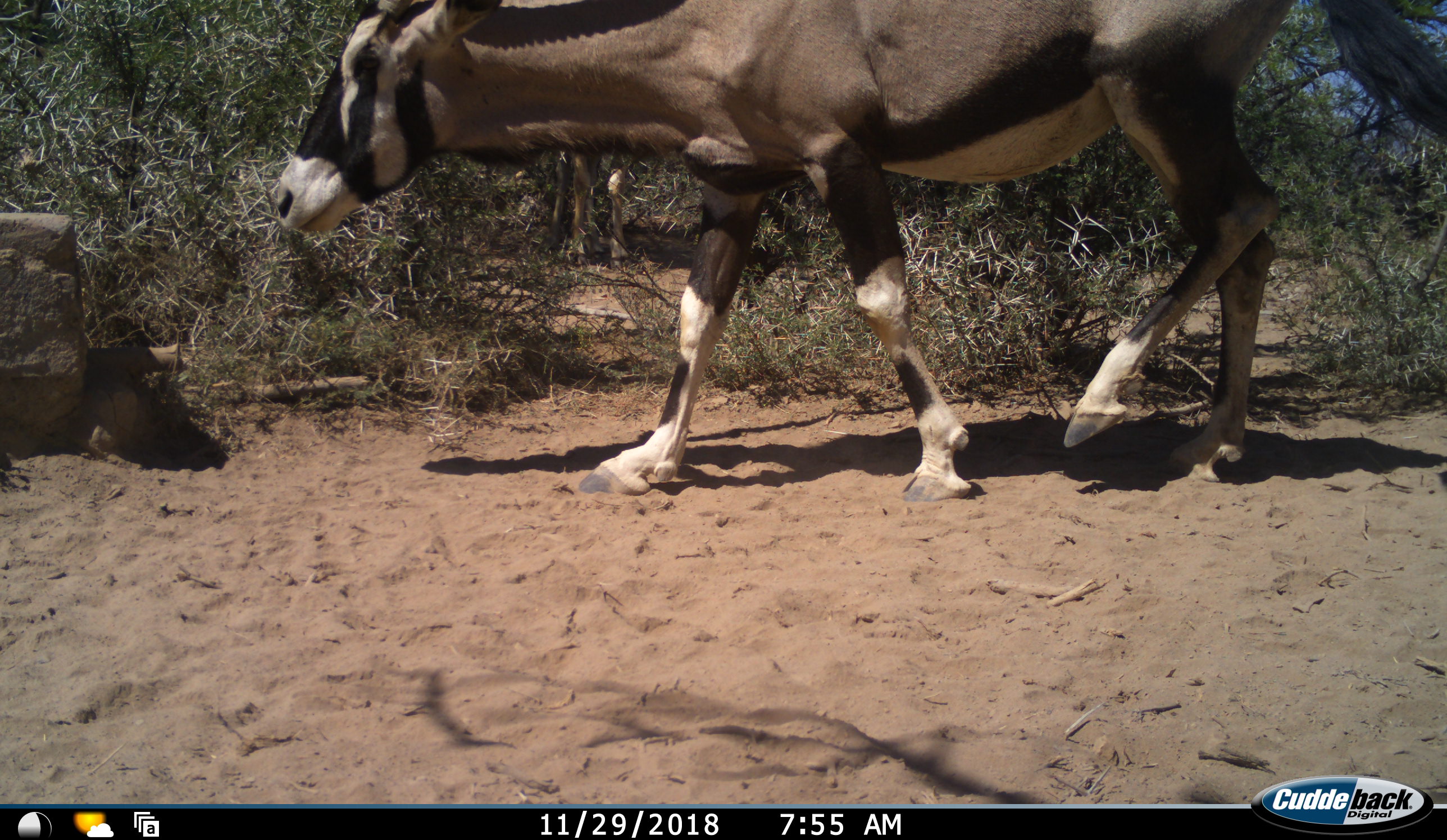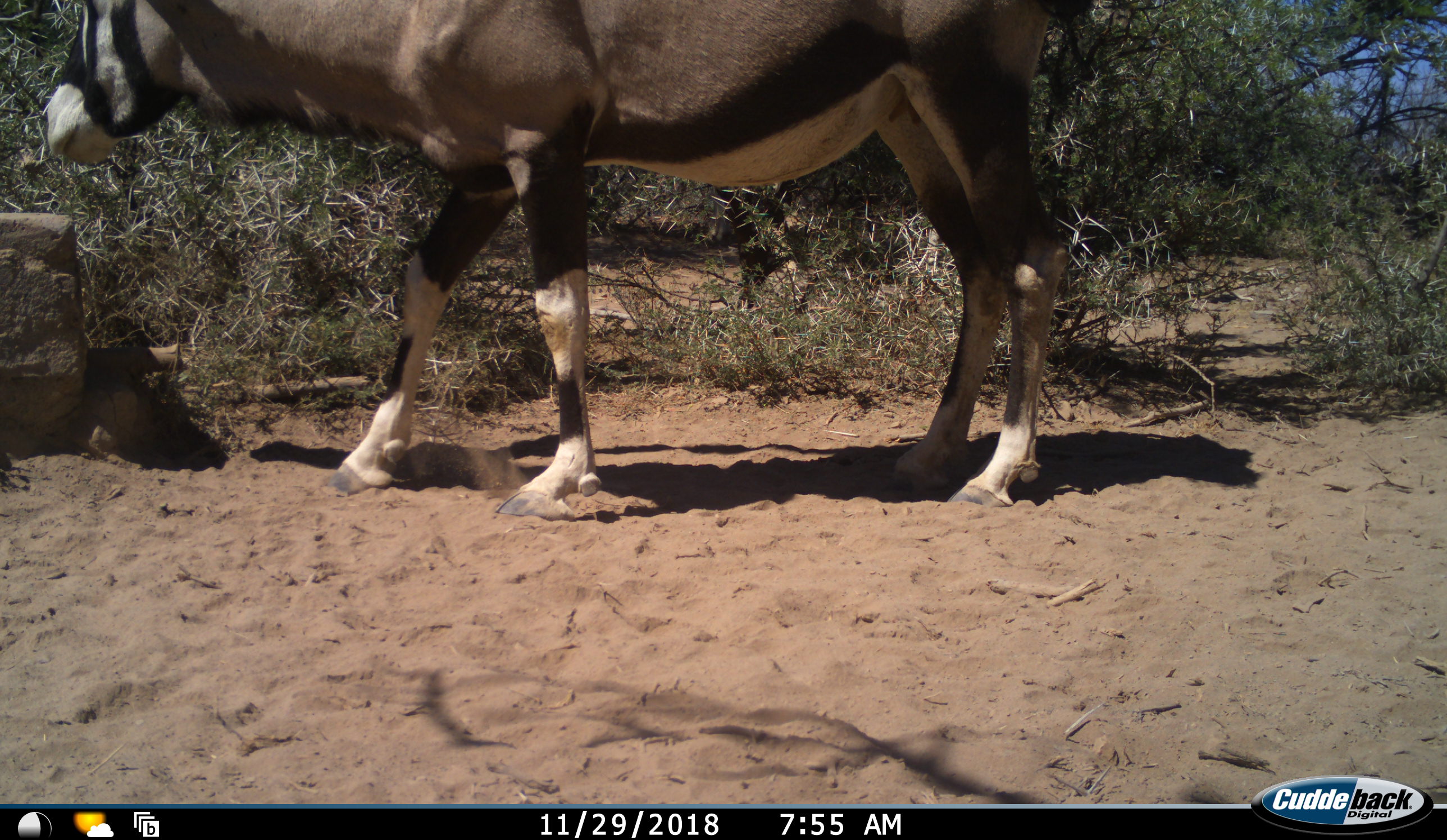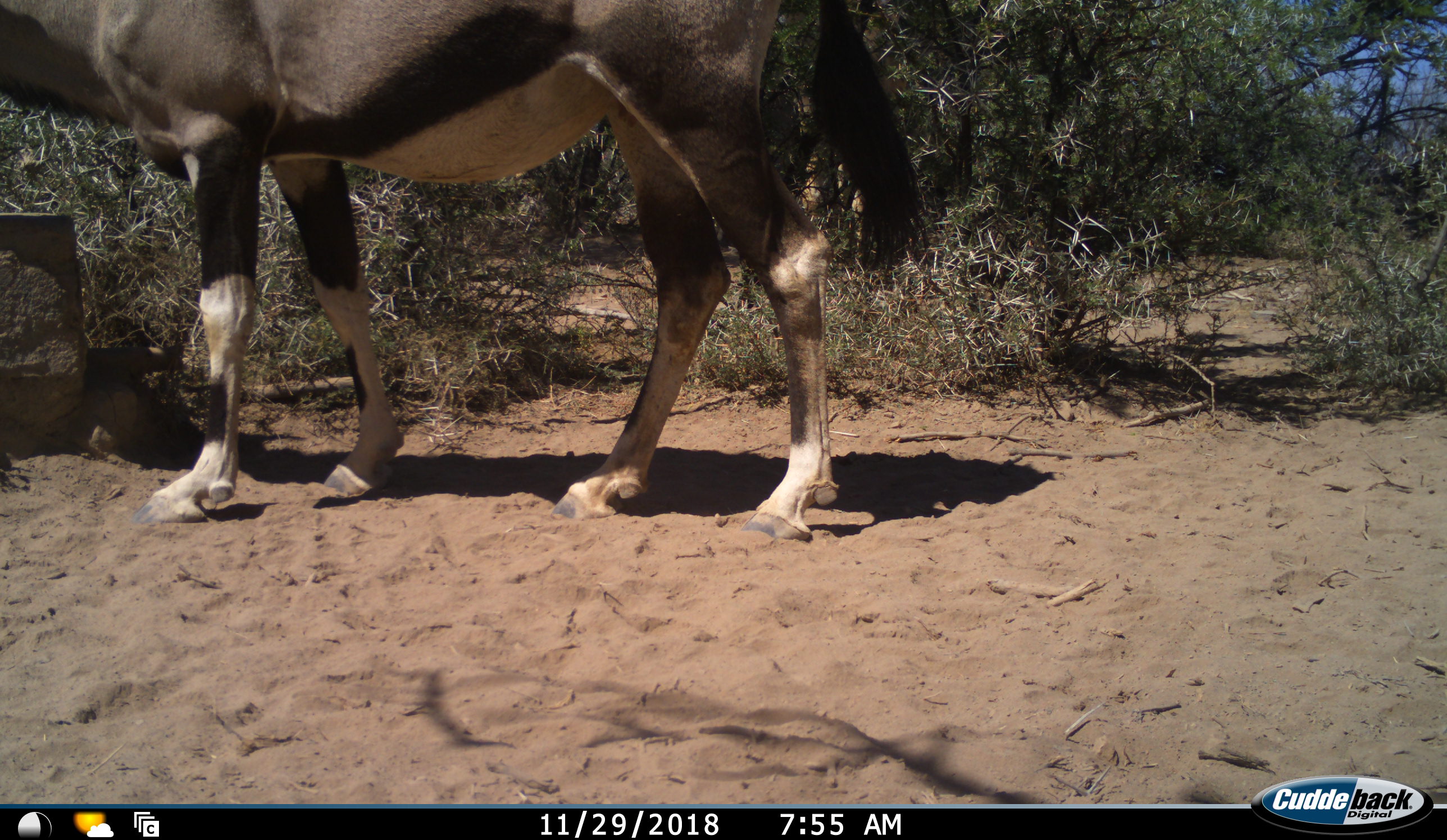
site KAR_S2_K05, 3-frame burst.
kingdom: Animalia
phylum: Chordata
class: Mammalia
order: Artiodactyla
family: Bovidae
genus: Oryx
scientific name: Oryx gazella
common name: gemsbok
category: oryx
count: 1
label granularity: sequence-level